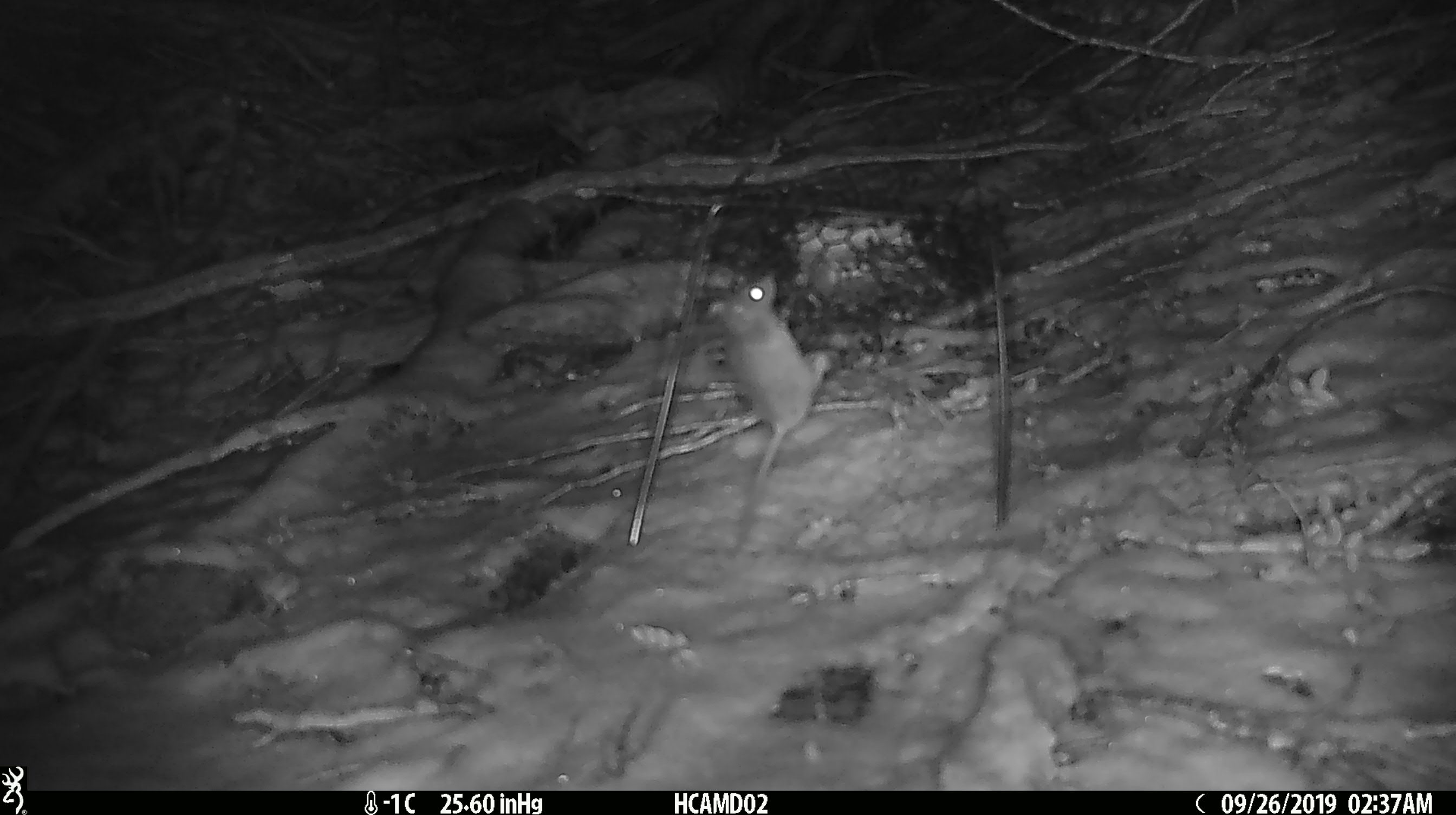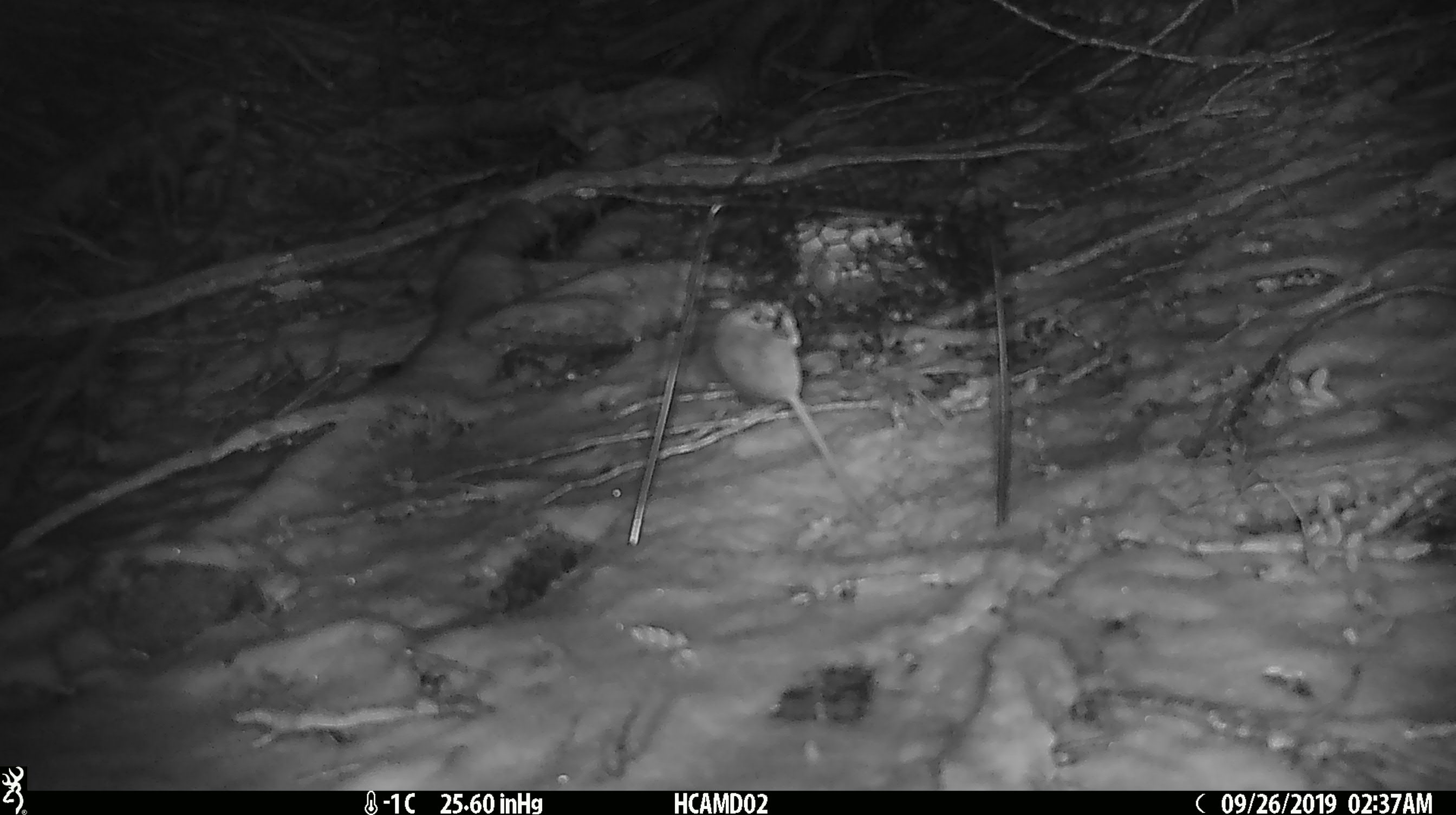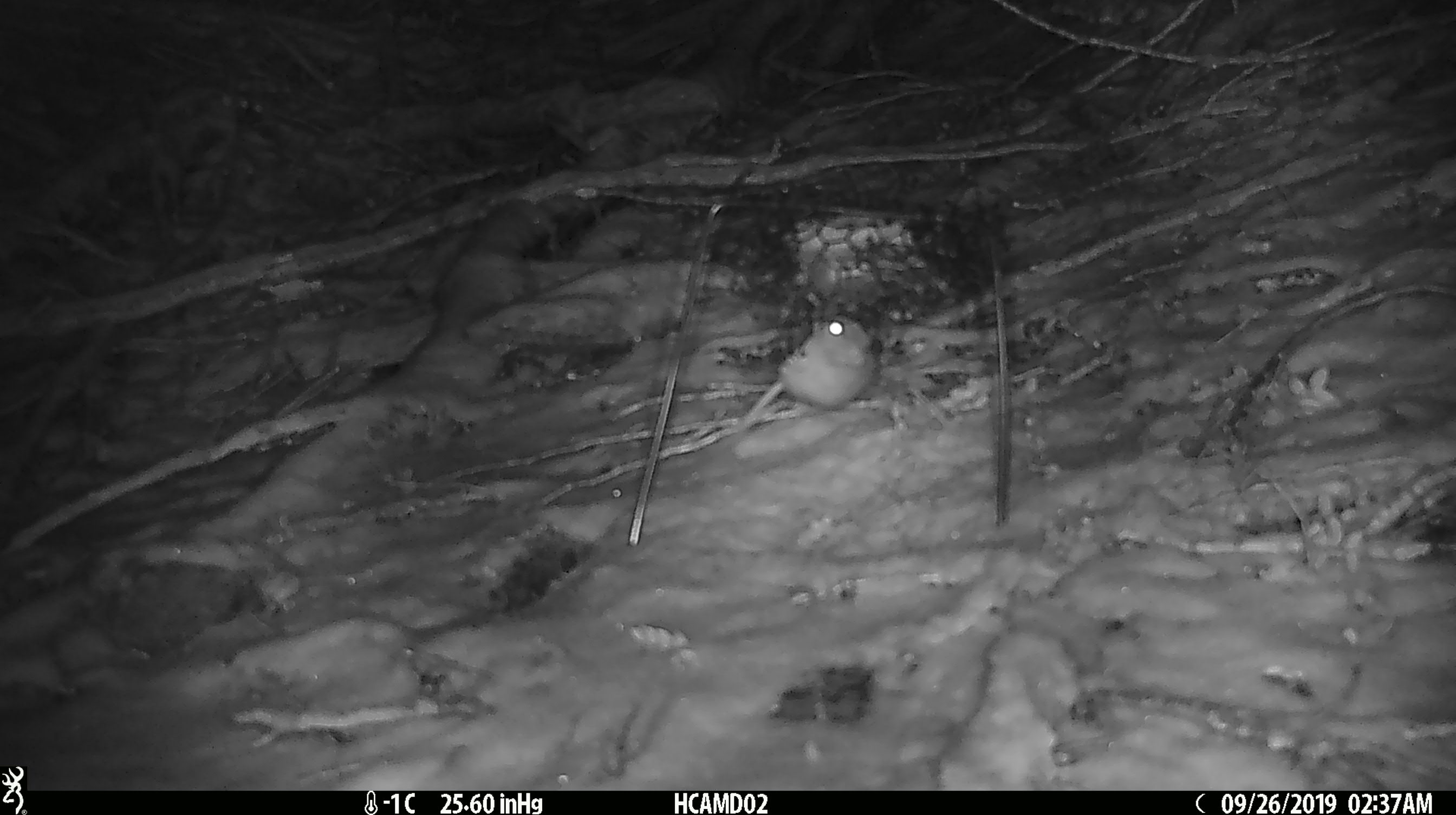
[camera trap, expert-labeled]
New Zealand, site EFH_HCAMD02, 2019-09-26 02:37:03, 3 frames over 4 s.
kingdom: Animalia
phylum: Chordata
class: Mammalia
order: Rodentia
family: Muridae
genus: Mus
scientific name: Mus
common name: mouse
Mouse (Mus).